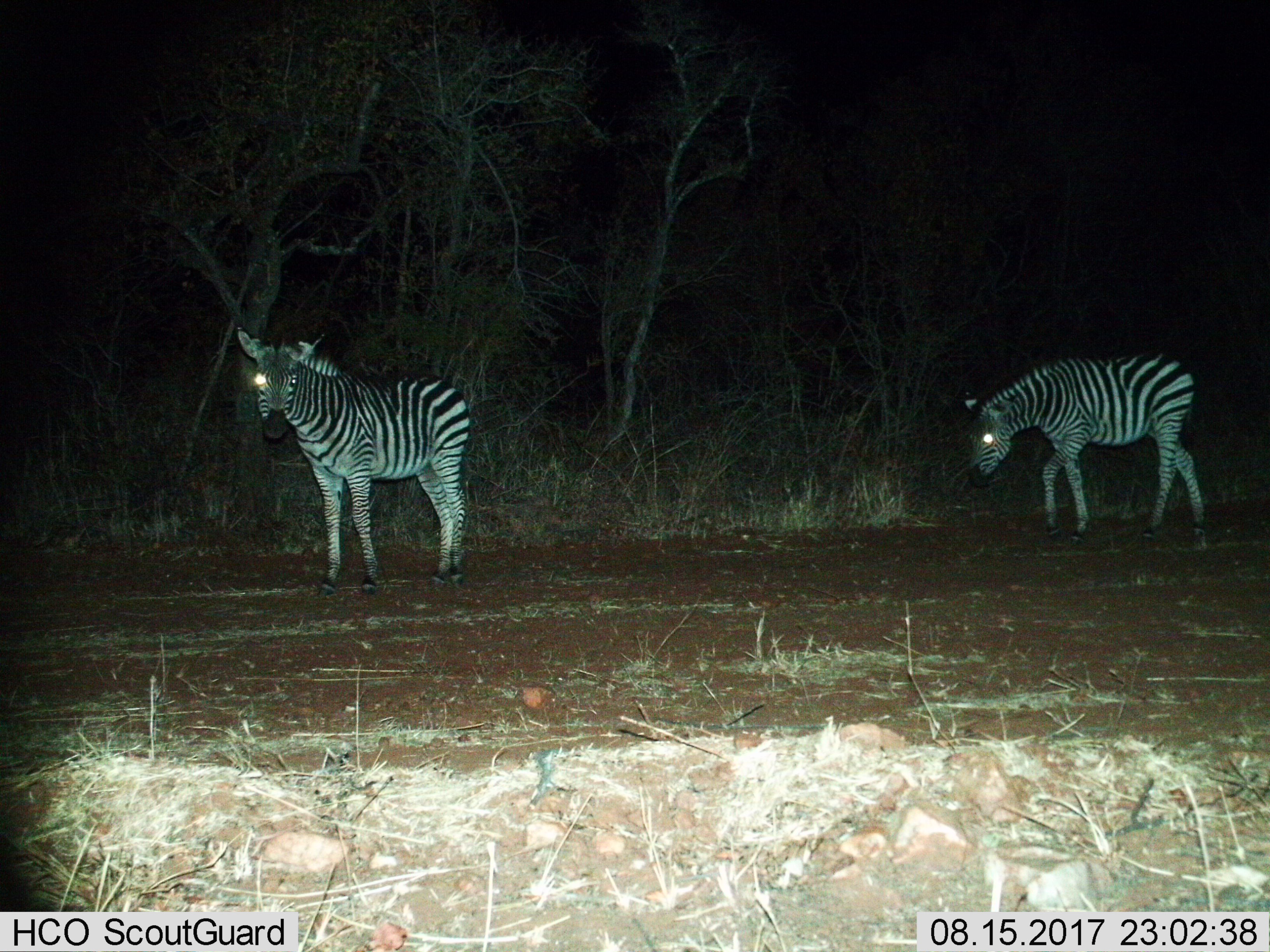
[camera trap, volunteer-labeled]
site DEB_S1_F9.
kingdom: Animalia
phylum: Chordata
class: Mammalia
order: Perissodactyla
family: Equidae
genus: Equus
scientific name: Equus quagga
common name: plains zebra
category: zebraplains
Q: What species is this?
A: Zebraplains (plains zebra) (Equus quagga).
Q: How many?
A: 2.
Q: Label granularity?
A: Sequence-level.